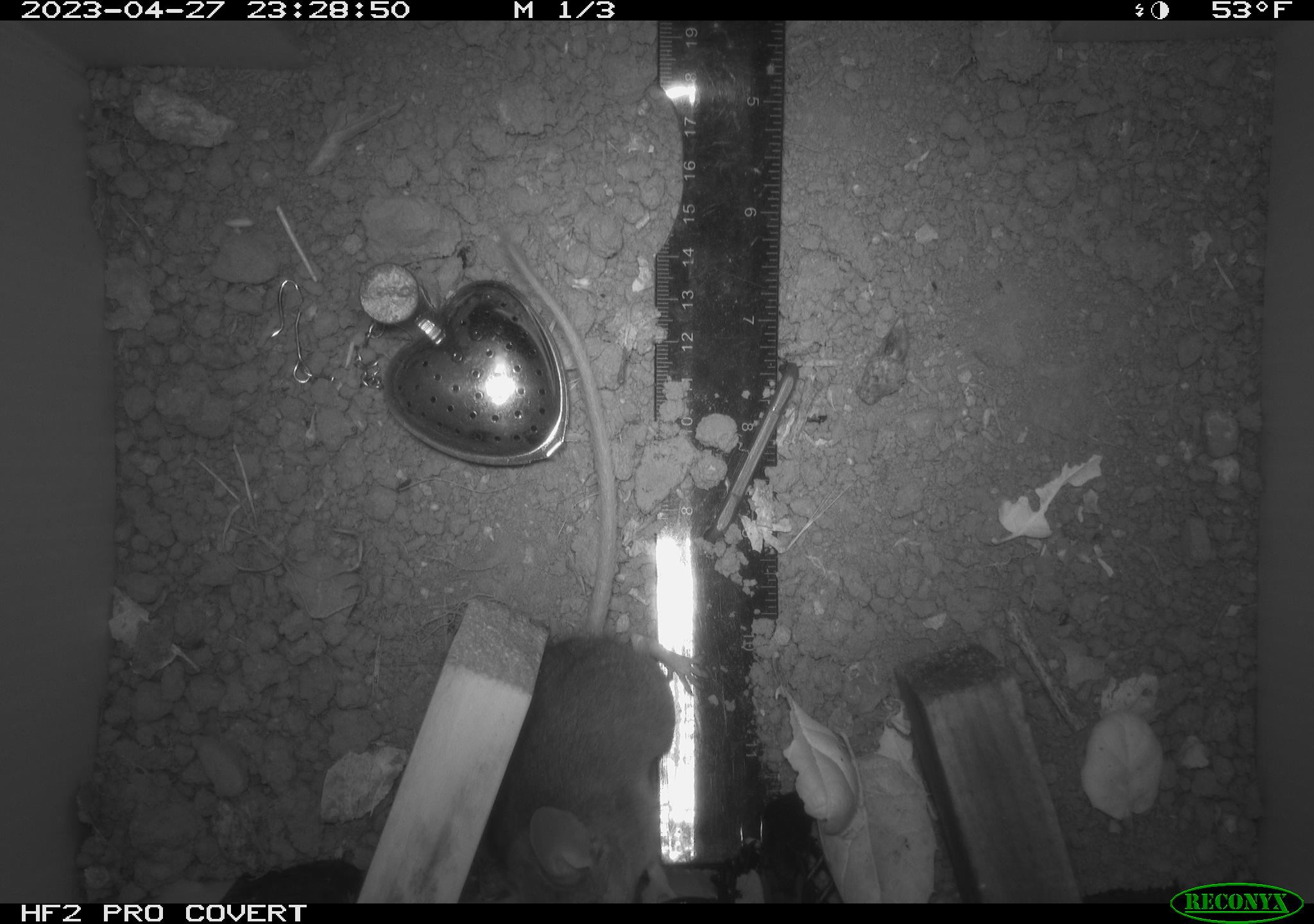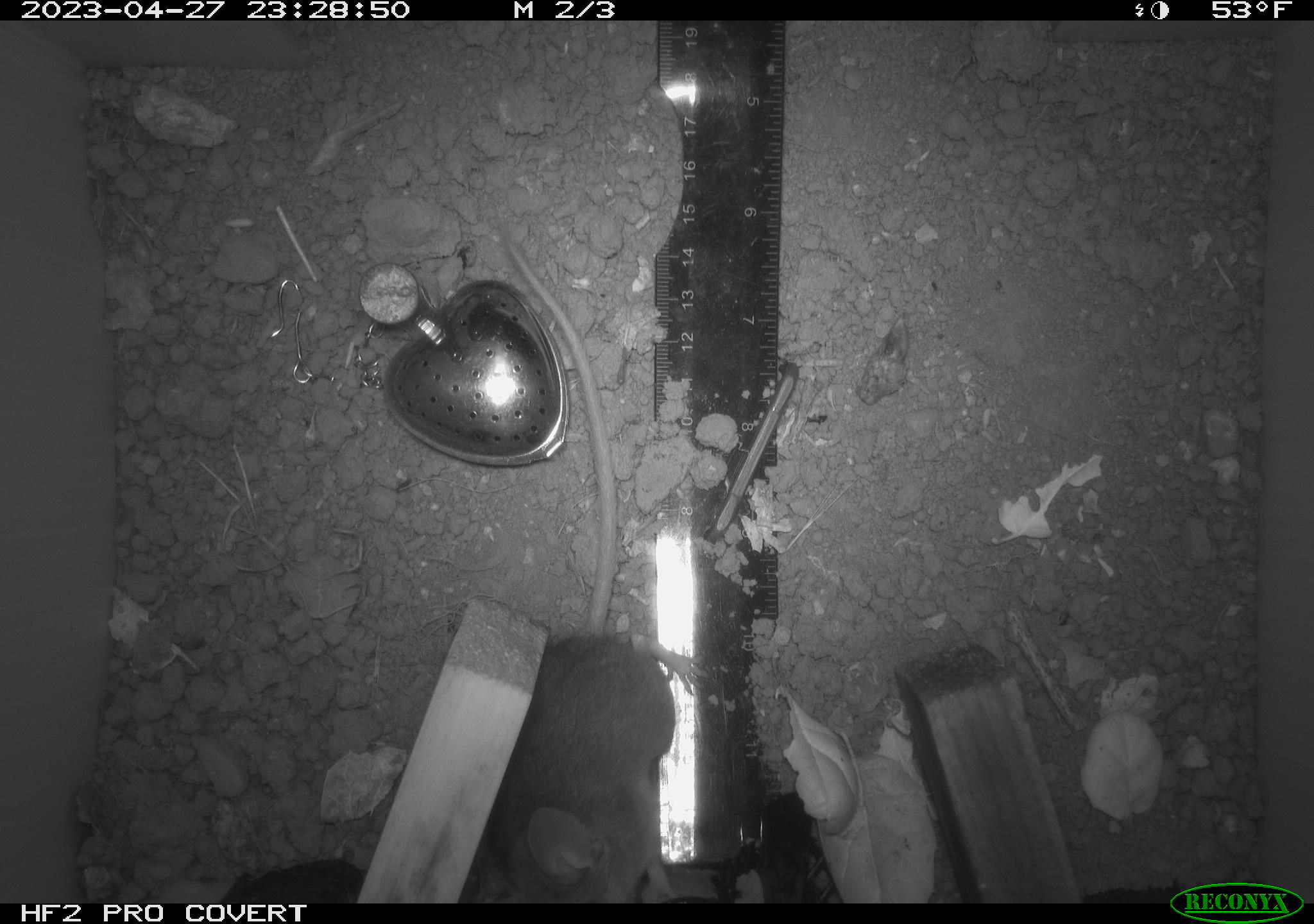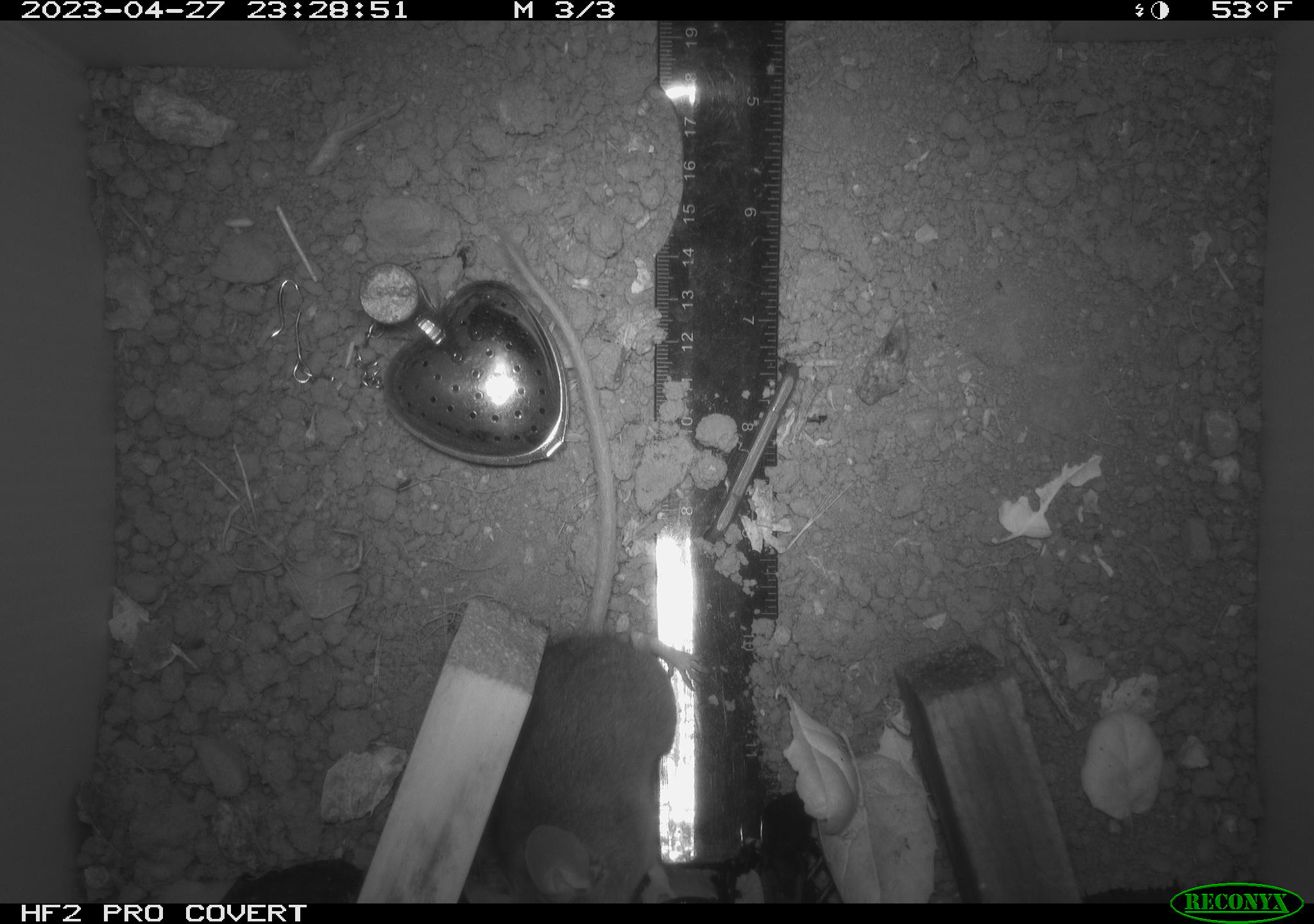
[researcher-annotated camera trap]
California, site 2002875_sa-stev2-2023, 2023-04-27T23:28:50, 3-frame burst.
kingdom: Animalia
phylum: Chordata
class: Mammalia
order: Rodentia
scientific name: Rodentia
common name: mouse species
Mouse species (Rodentia).